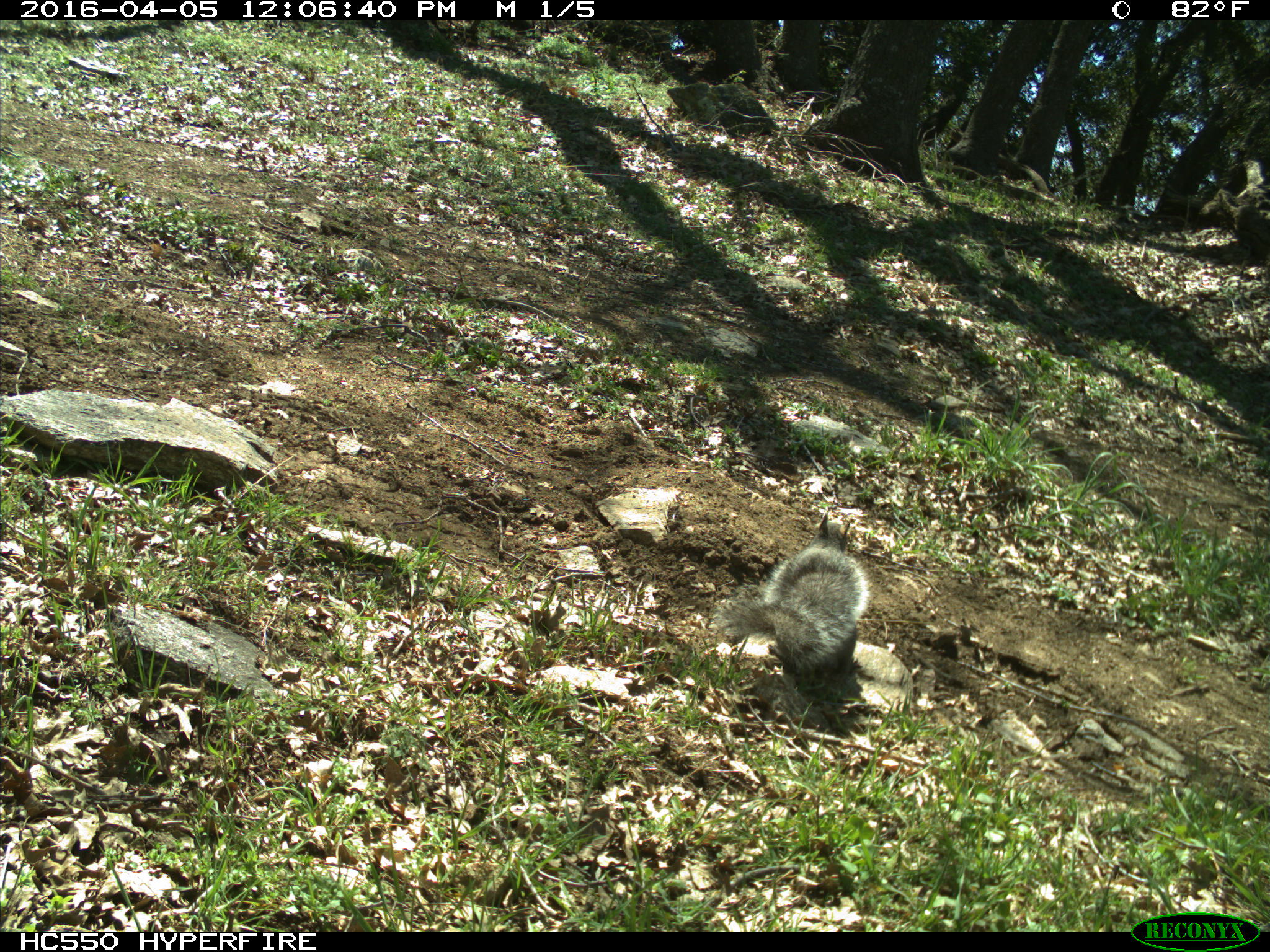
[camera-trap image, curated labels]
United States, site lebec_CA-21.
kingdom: Animalia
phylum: Chordata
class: Mammalia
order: Rodentia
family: Sciuridae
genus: Sciurus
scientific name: Sciurus carolinensis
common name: eastern gray squirrel